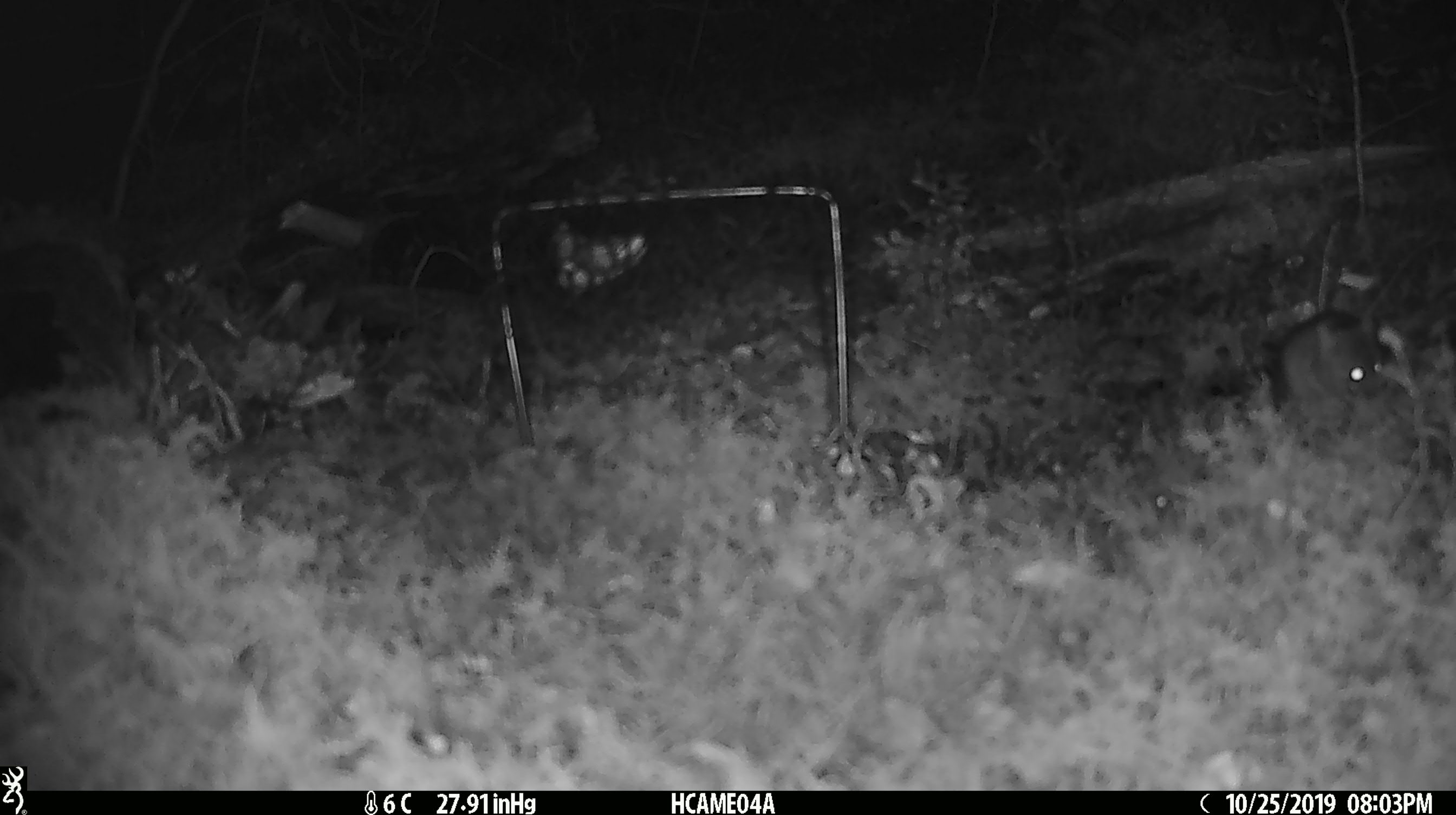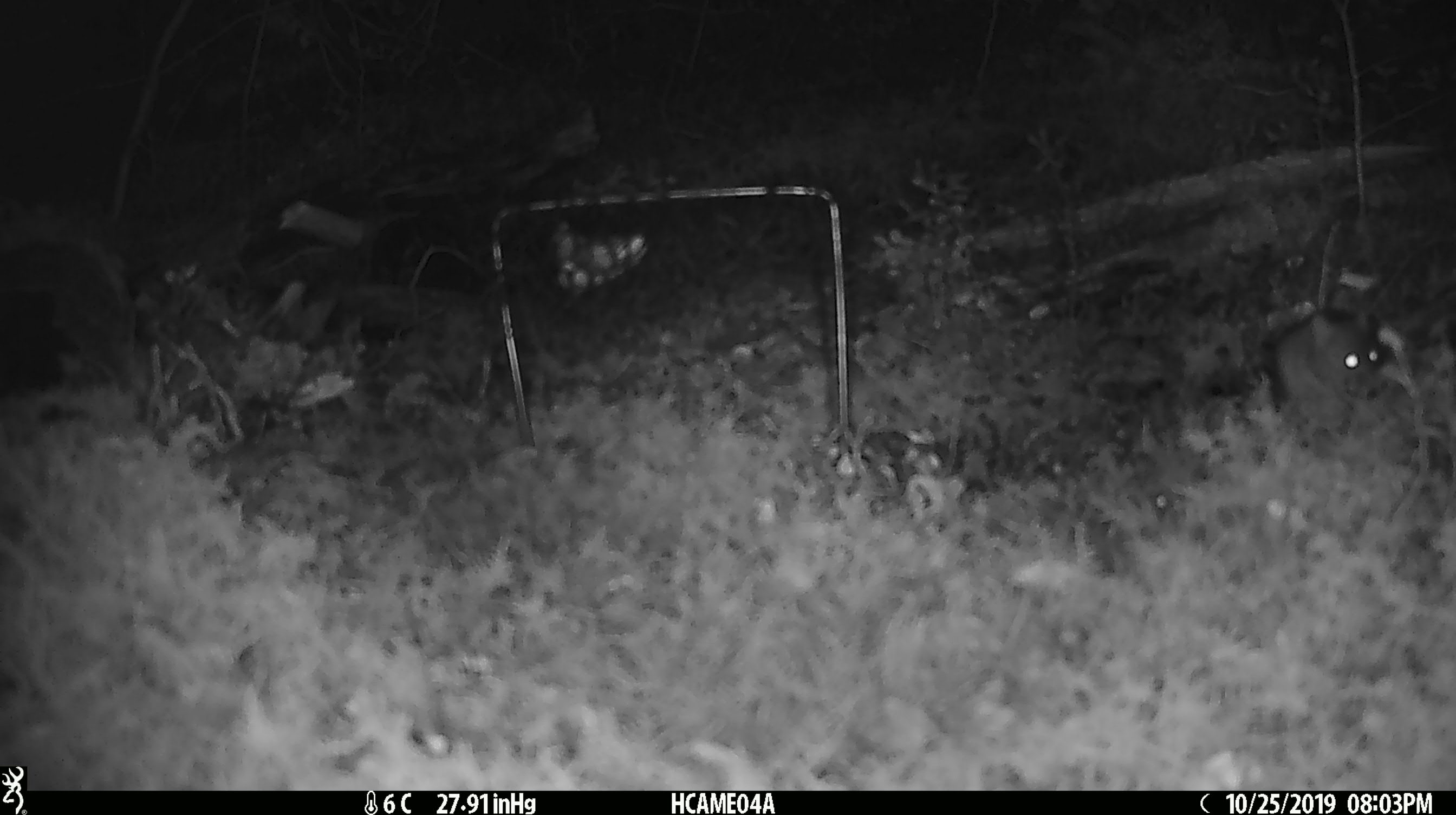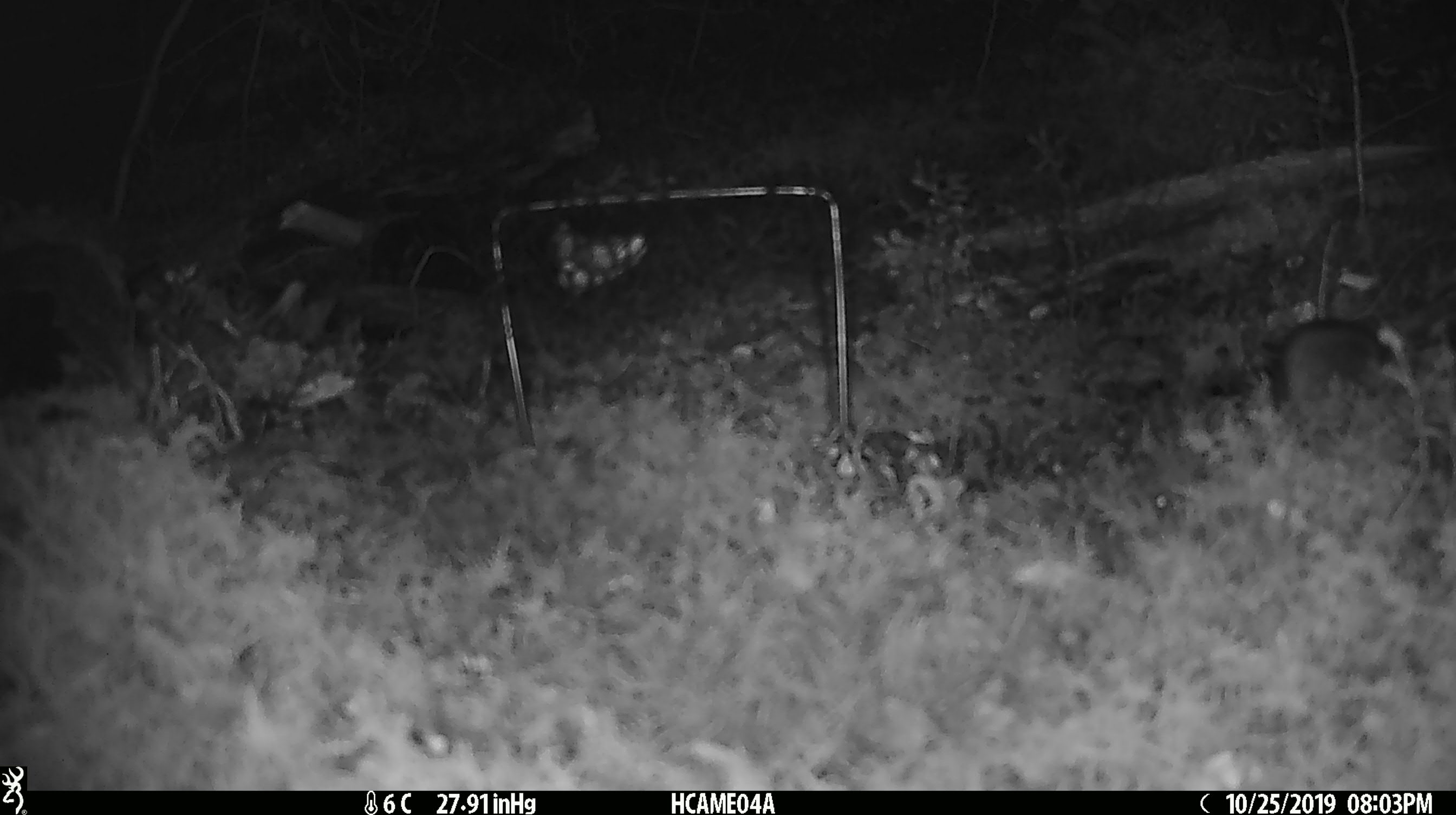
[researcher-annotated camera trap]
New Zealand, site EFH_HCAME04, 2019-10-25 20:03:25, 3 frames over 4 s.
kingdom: Animalia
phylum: Chordata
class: Mammalia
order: Rodentia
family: Muridae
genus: Mus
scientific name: Mus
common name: mouse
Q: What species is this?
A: Mouse (Mus).